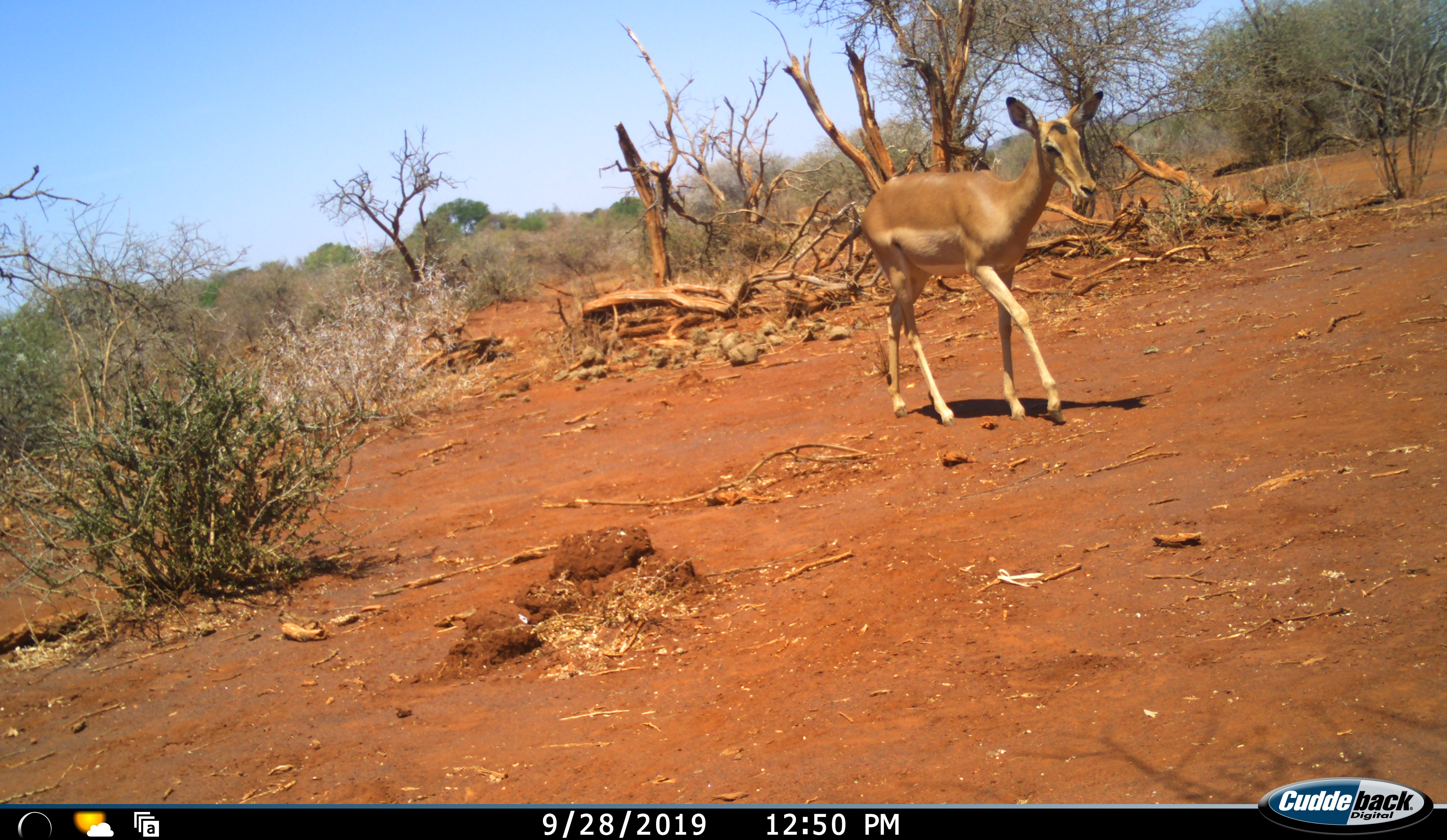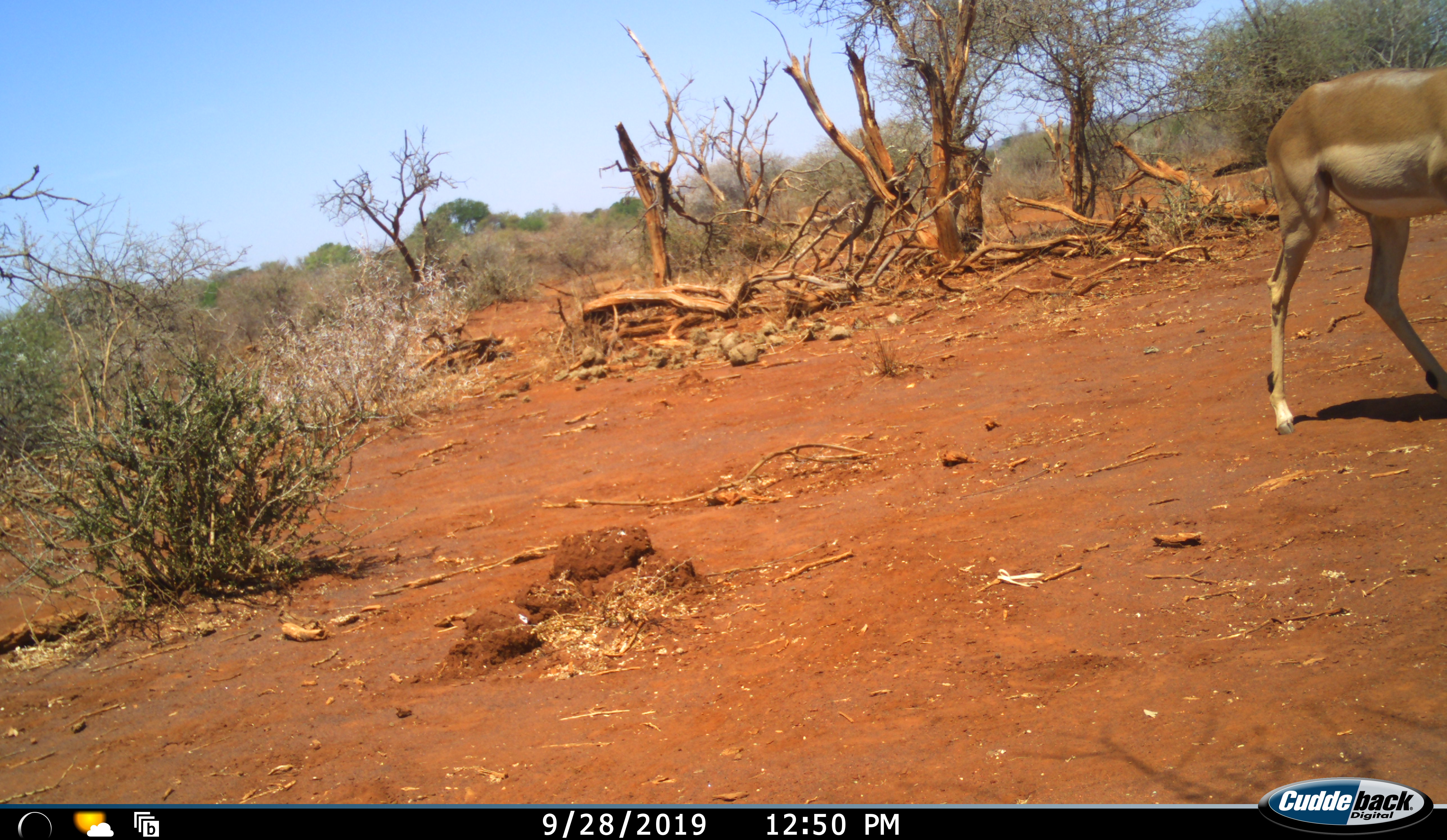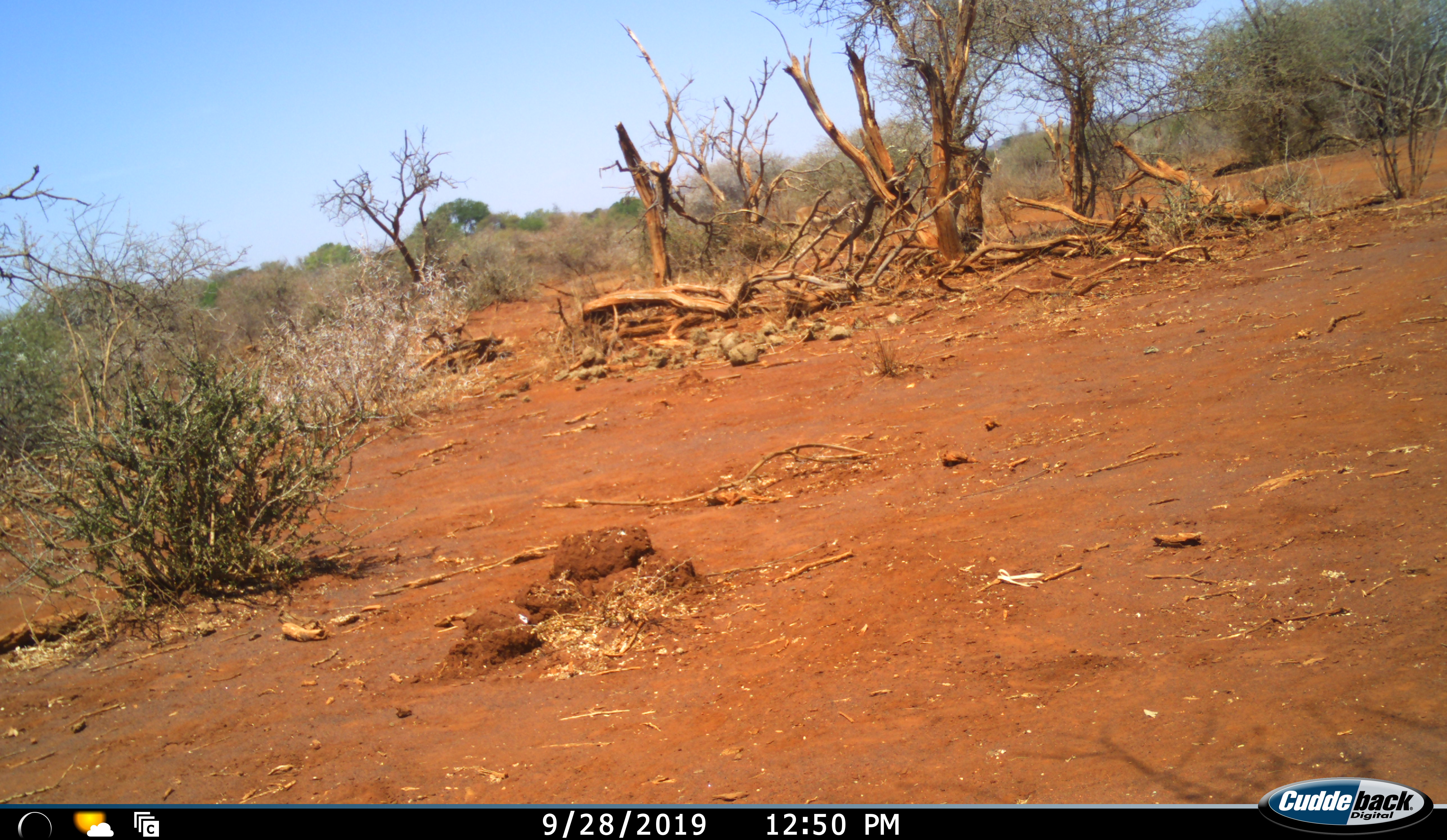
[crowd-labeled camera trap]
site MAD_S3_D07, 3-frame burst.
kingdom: Animalia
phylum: Chordata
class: Mammalia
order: Artiodactyla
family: Bovidae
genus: Aepyceros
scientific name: Aepyceros melampus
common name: impala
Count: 1.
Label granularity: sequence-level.